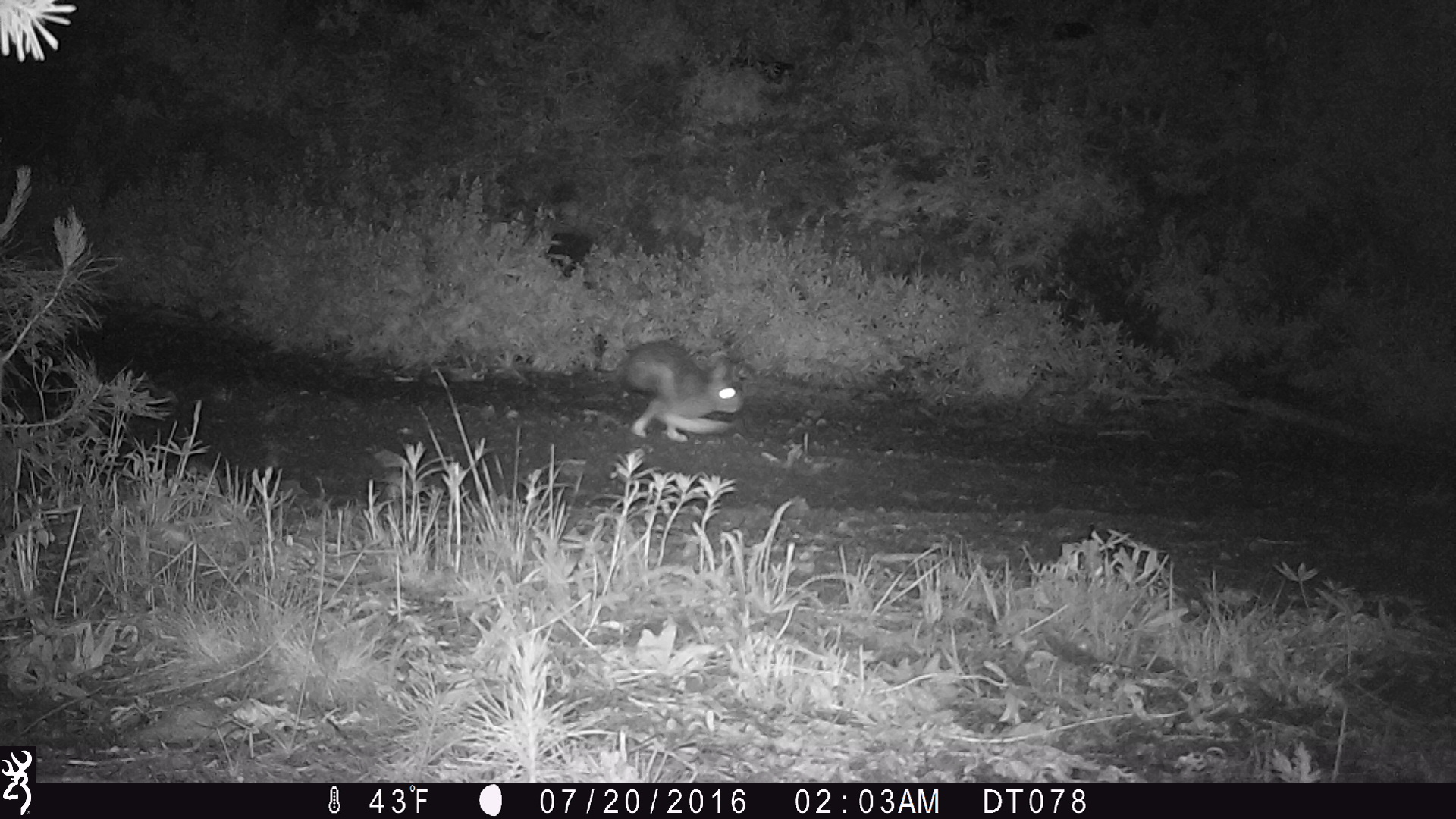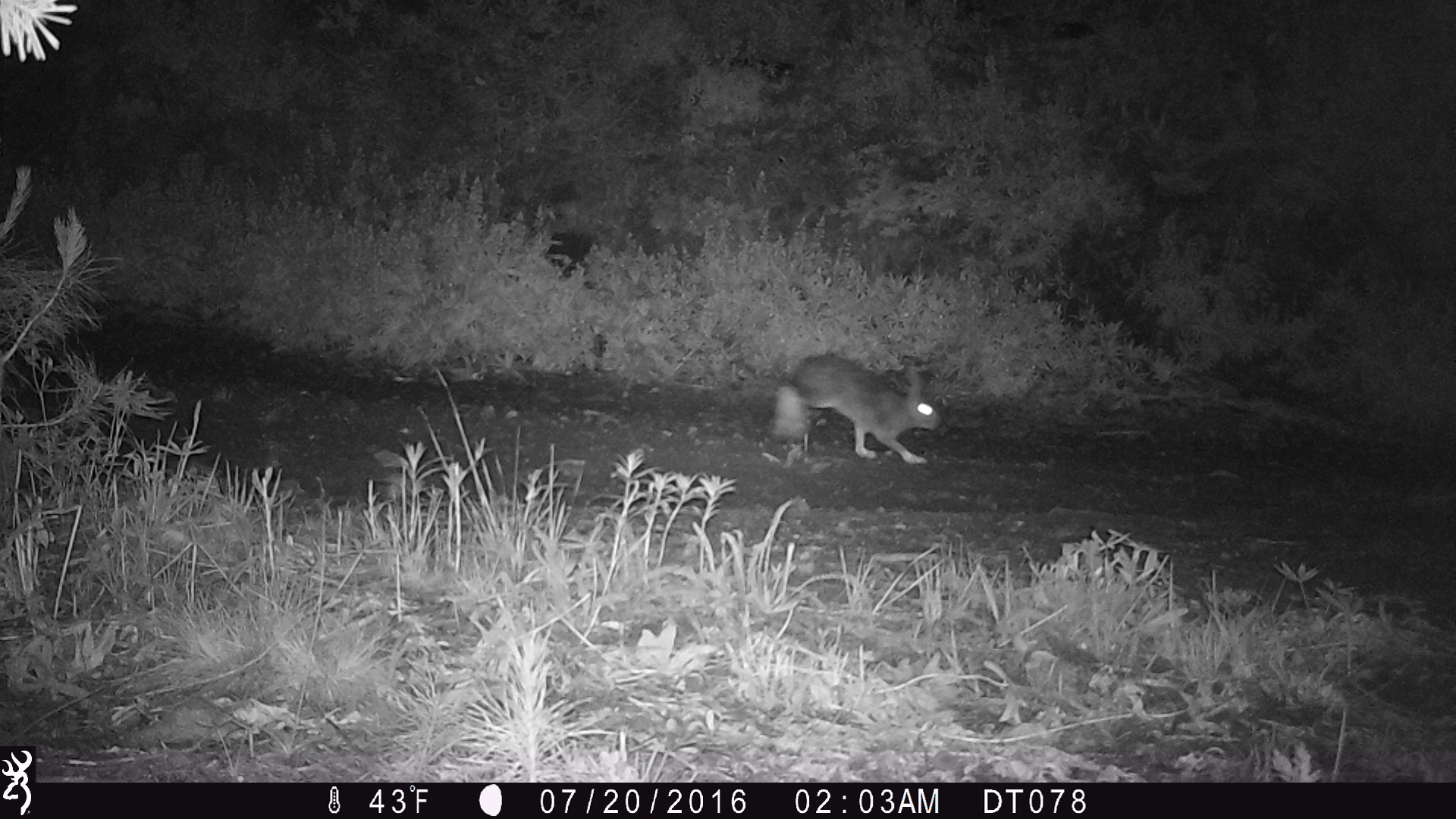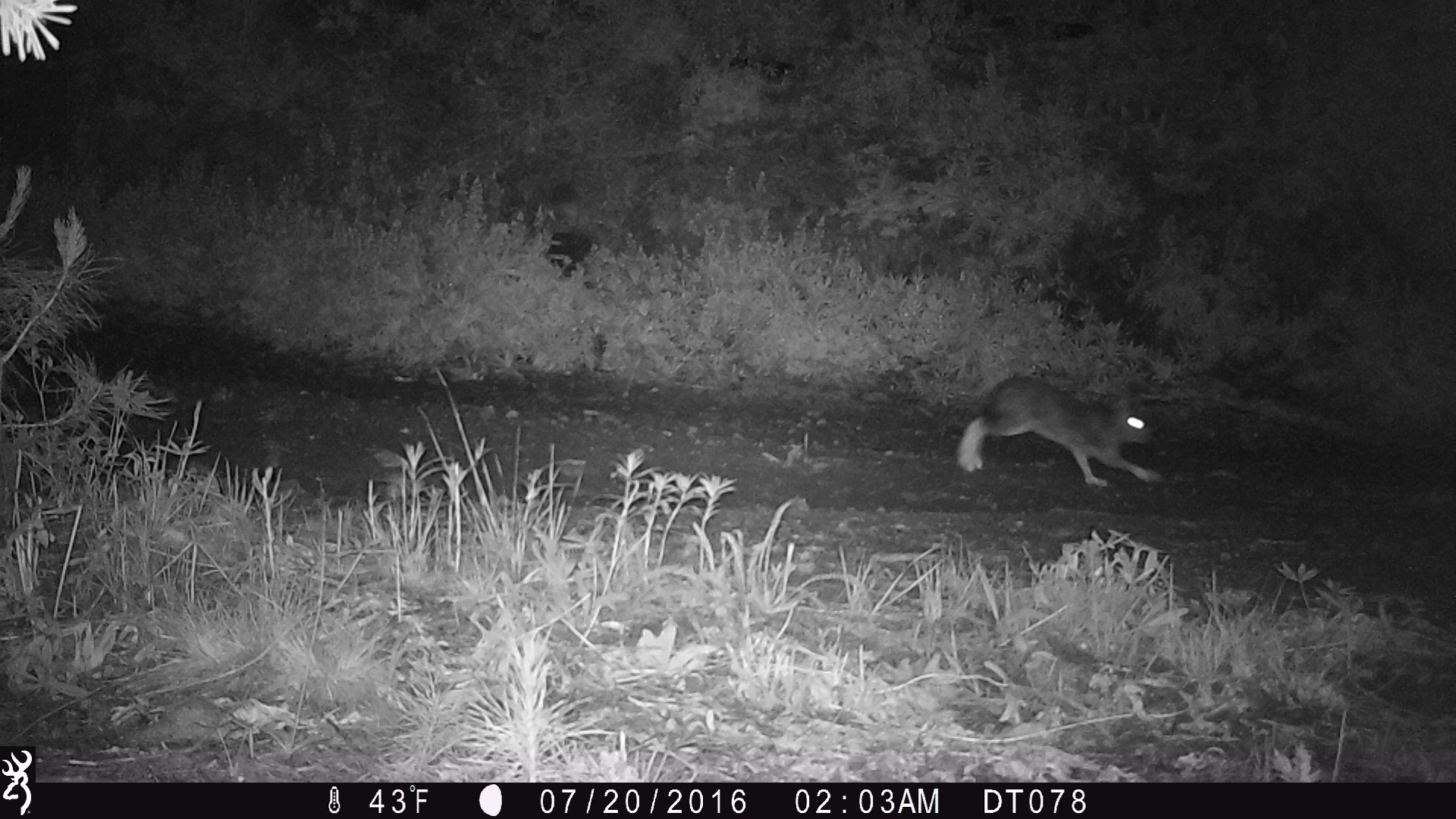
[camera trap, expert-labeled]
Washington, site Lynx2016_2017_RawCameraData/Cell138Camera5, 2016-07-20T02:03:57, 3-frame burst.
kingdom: Animalia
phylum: Chordata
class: Mammalia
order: Lagomorpha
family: Leporidae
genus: Lepus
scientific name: Lepus americanus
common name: snowshoe hare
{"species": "Lepus americanus (snowshoe hare)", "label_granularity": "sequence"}